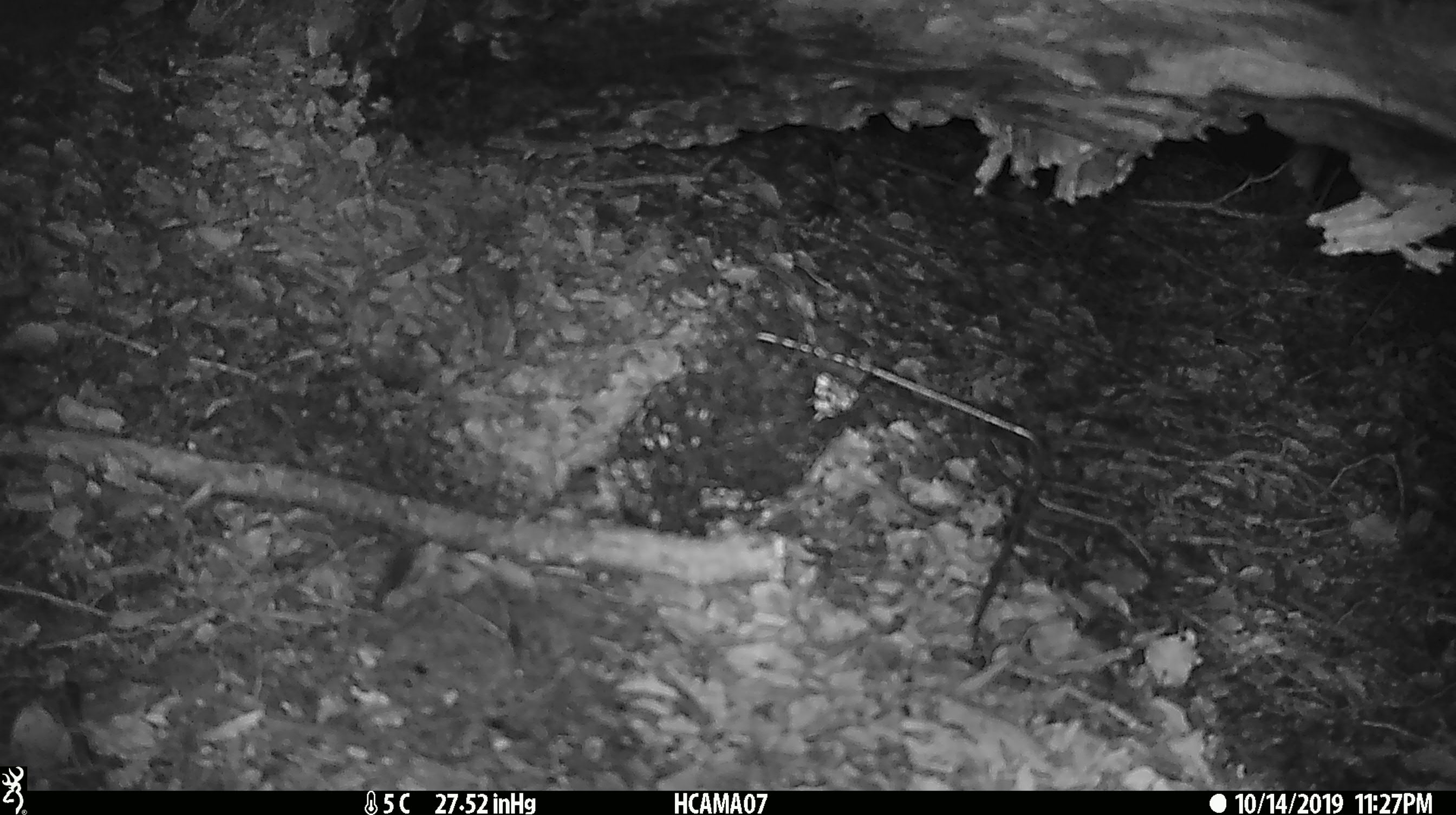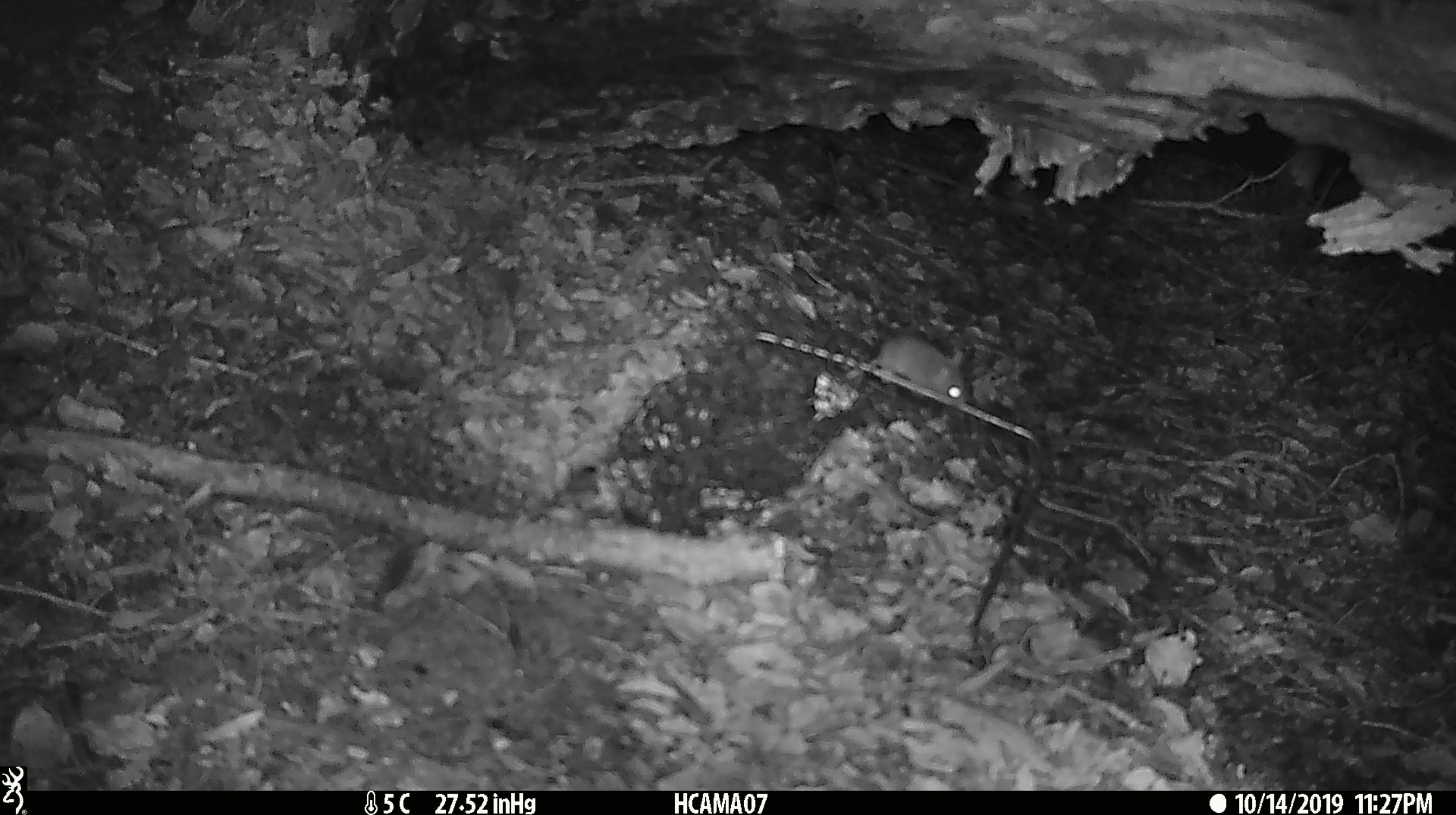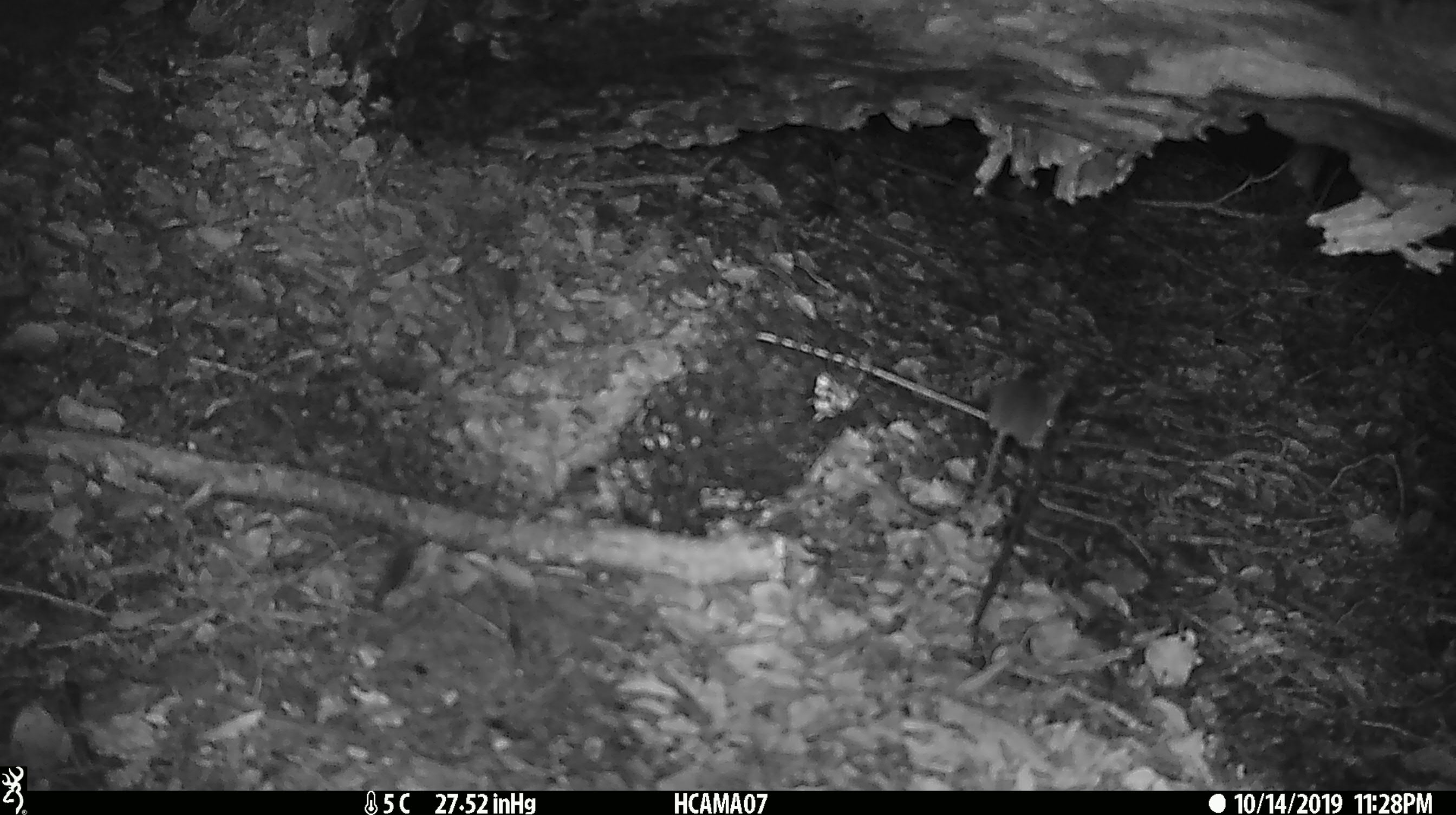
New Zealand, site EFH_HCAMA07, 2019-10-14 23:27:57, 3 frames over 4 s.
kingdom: Animalia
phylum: Chordata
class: Mammalia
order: Rodentia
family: Muridae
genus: Mus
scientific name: Mus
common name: mouse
Mouse (Mus).